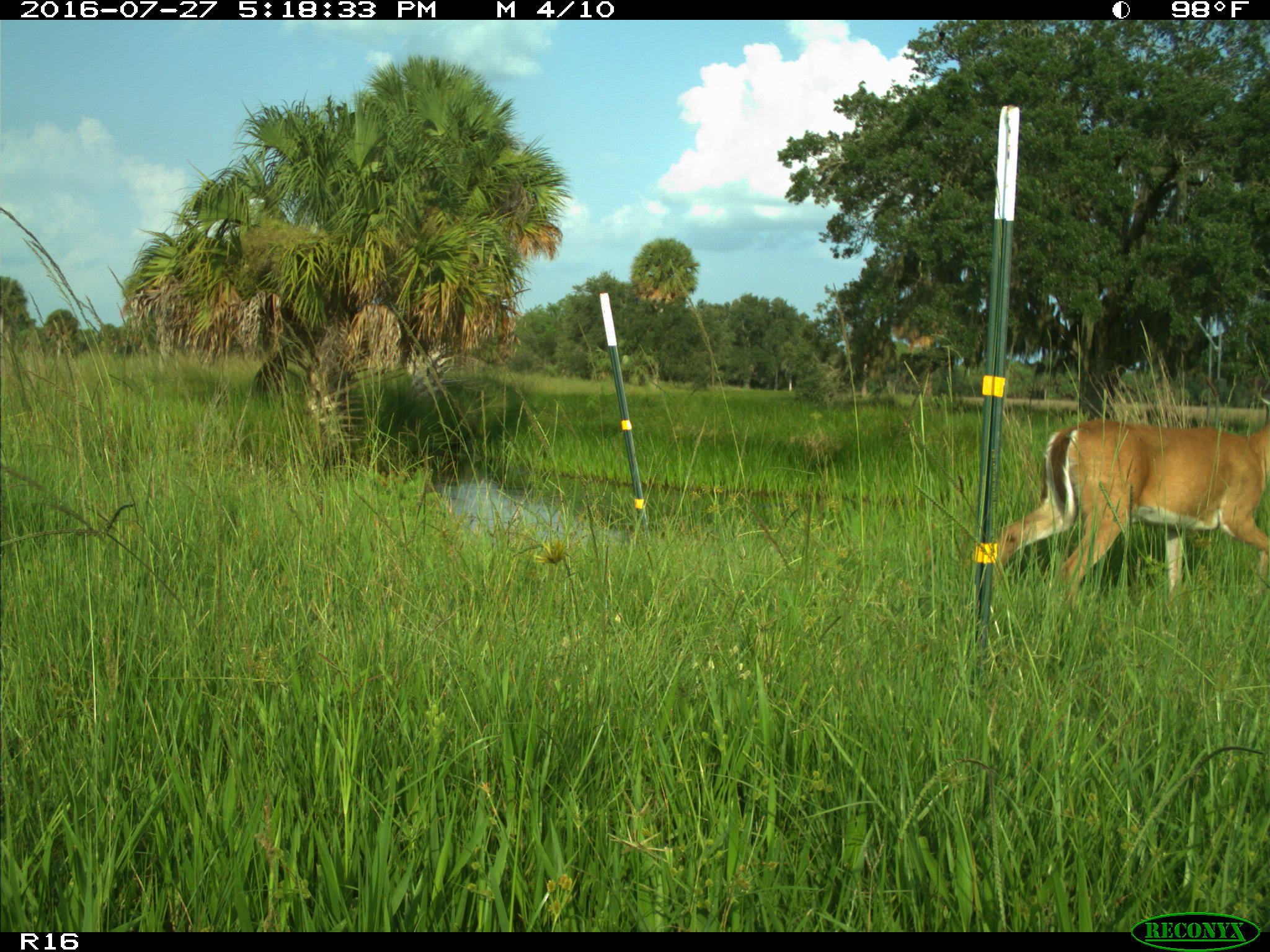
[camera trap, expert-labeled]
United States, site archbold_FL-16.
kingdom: Animalia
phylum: Chordata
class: Mammalia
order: Artiodactyla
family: Cervidae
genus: Odocoileus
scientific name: Odocoileus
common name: deer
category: unidentified deer